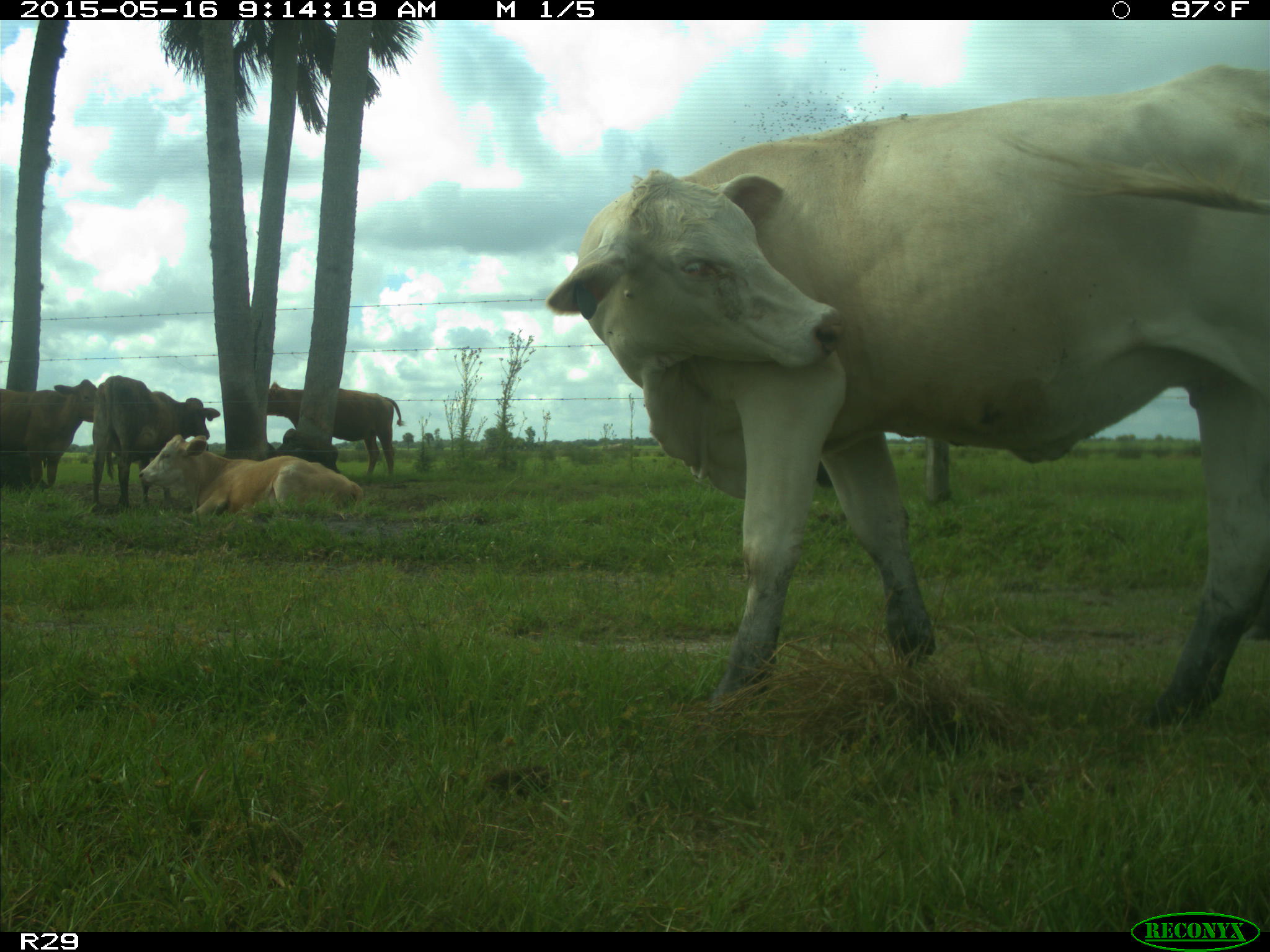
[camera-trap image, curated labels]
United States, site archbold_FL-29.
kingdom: Animalia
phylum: Chordata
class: Mammalia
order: Artiodactyla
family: Bovidae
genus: Bos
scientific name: Bos taurus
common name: domestic cow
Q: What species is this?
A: Bos taurus (domestic cow).